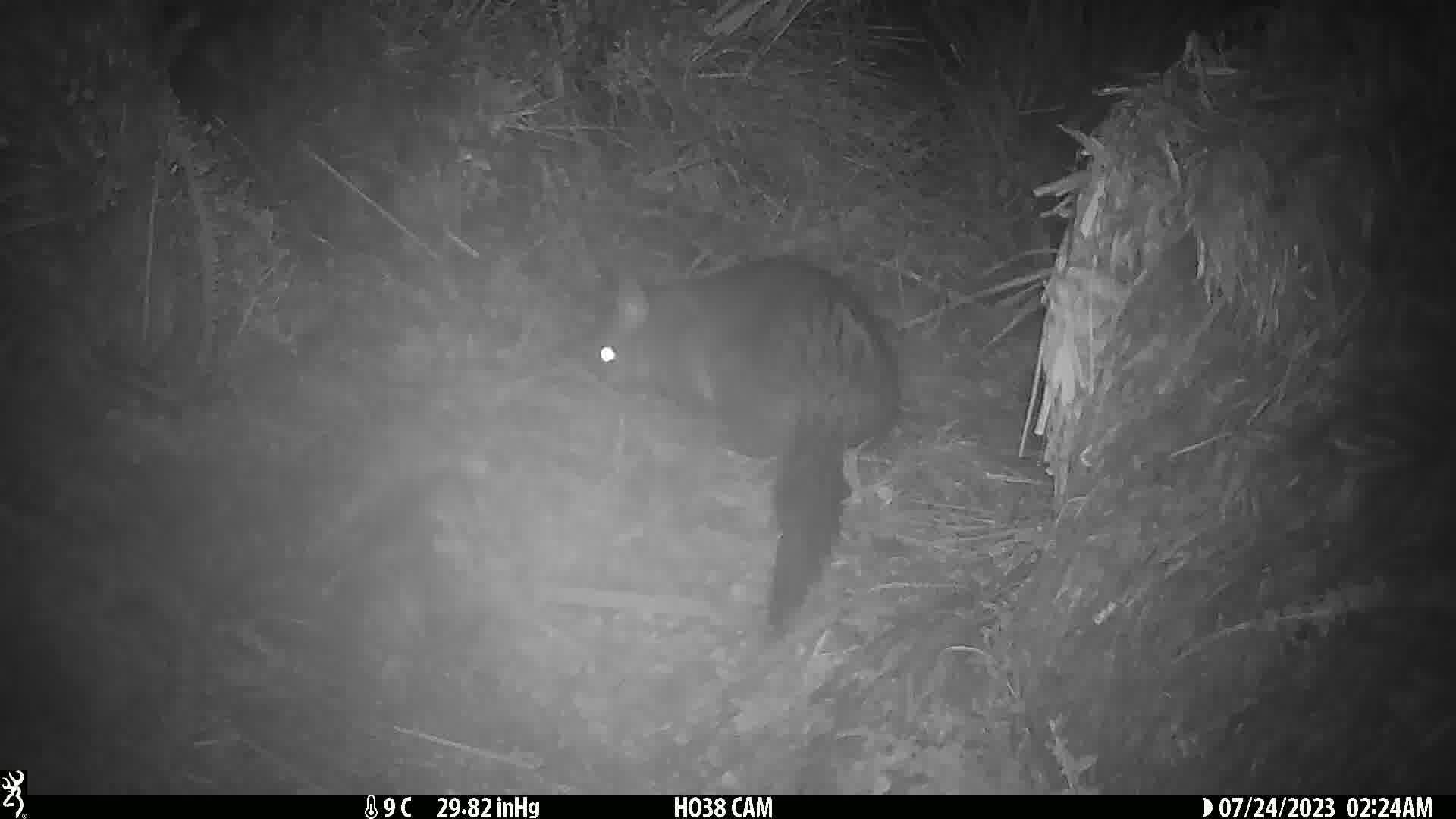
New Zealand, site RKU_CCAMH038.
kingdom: Animalia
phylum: Chordata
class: Mammalia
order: Diprotodontia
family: Phalangeridae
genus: Trichosurus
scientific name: Trichosurus vulpecula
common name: common brushtail possum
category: possum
Possum (common brushtail possum) (Trichosurus vulpecula).